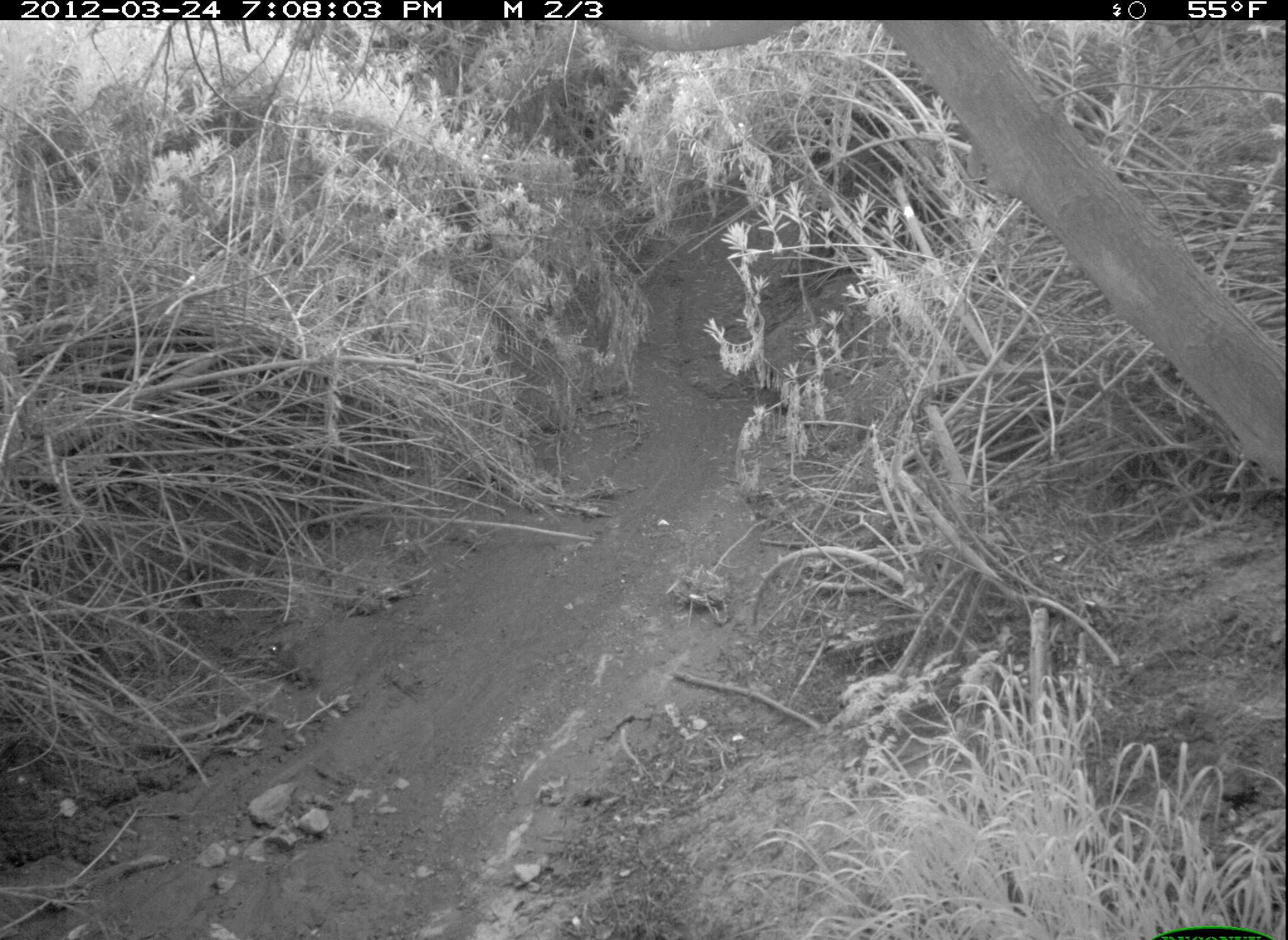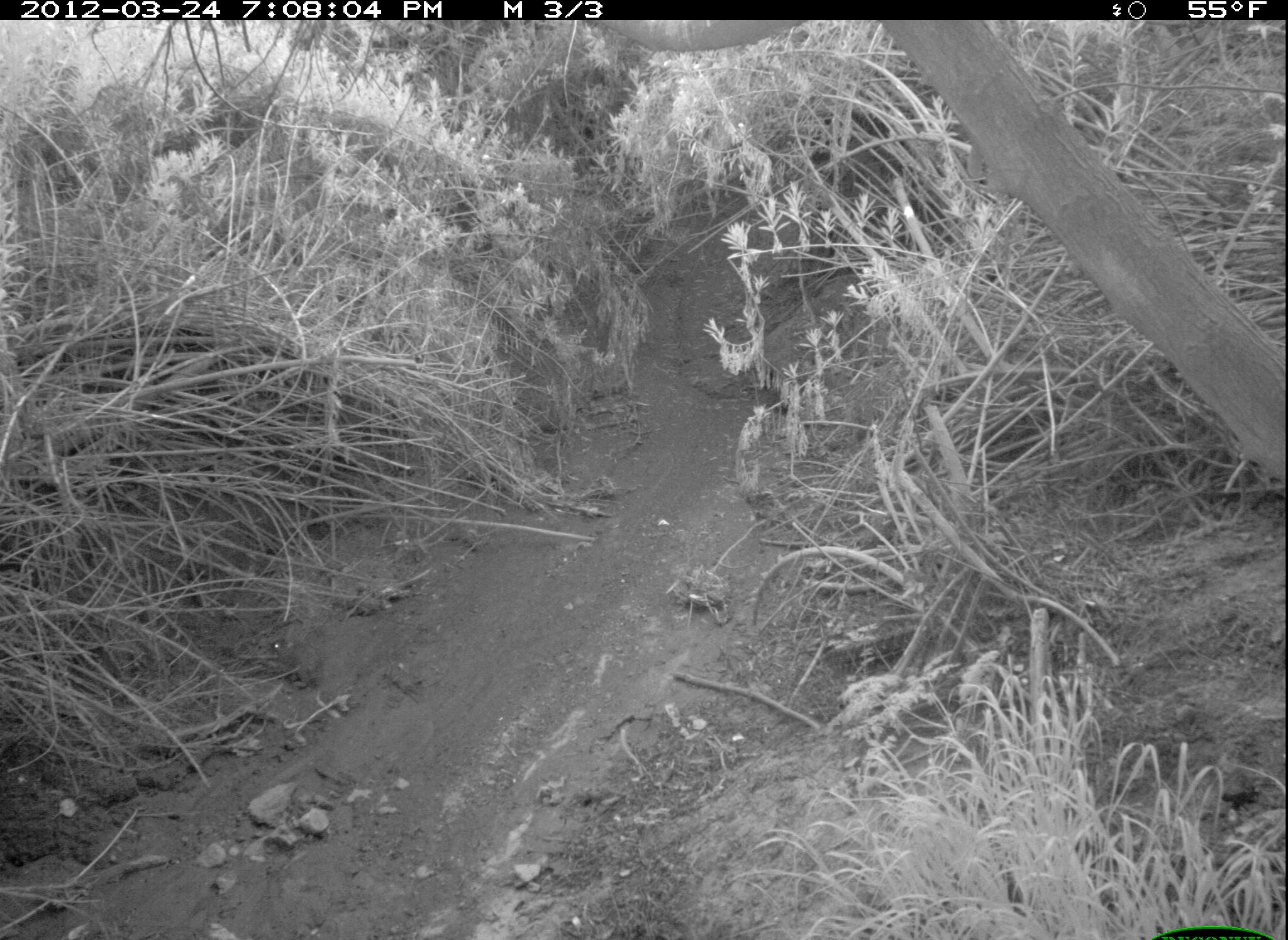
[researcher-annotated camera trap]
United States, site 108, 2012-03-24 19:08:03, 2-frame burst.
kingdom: Animalia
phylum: Chordata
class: Mammalia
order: Lagomorpha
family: Leporidae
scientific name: Leporidae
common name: rabbits and hares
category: rabbit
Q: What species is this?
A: Rabbit (rabbits and hares) (Leporidae).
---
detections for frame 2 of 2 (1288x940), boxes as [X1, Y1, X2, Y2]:
rabbit: [266, 635, 331, 693]